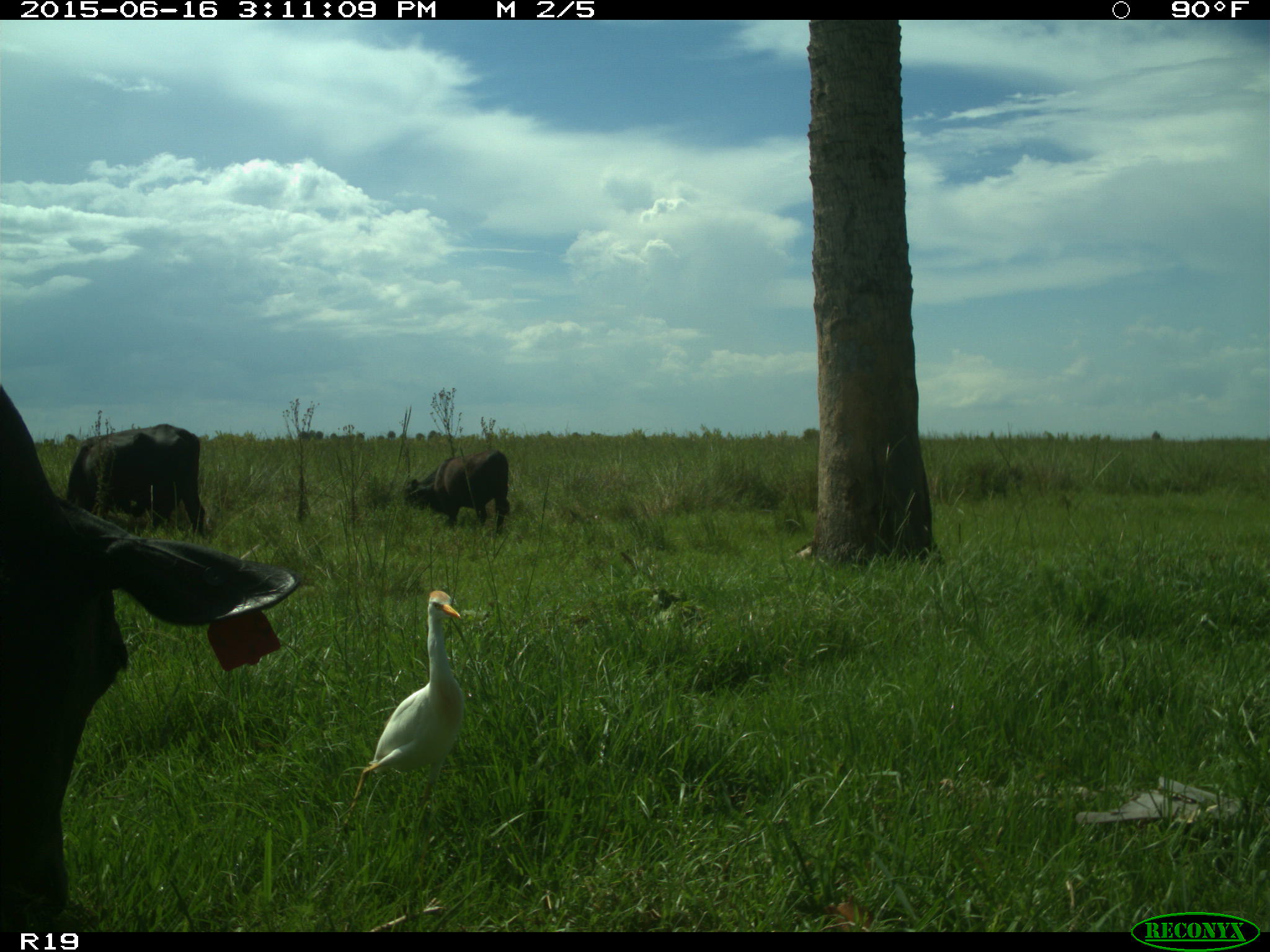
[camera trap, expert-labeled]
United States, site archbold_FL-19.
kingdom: Animalia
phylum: Chordata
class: Mammalia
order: Artiodactyla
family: Bovidae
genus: Bos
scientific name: Bos taurus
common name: domestic cow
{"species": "Bos taurus (domestic cow)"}